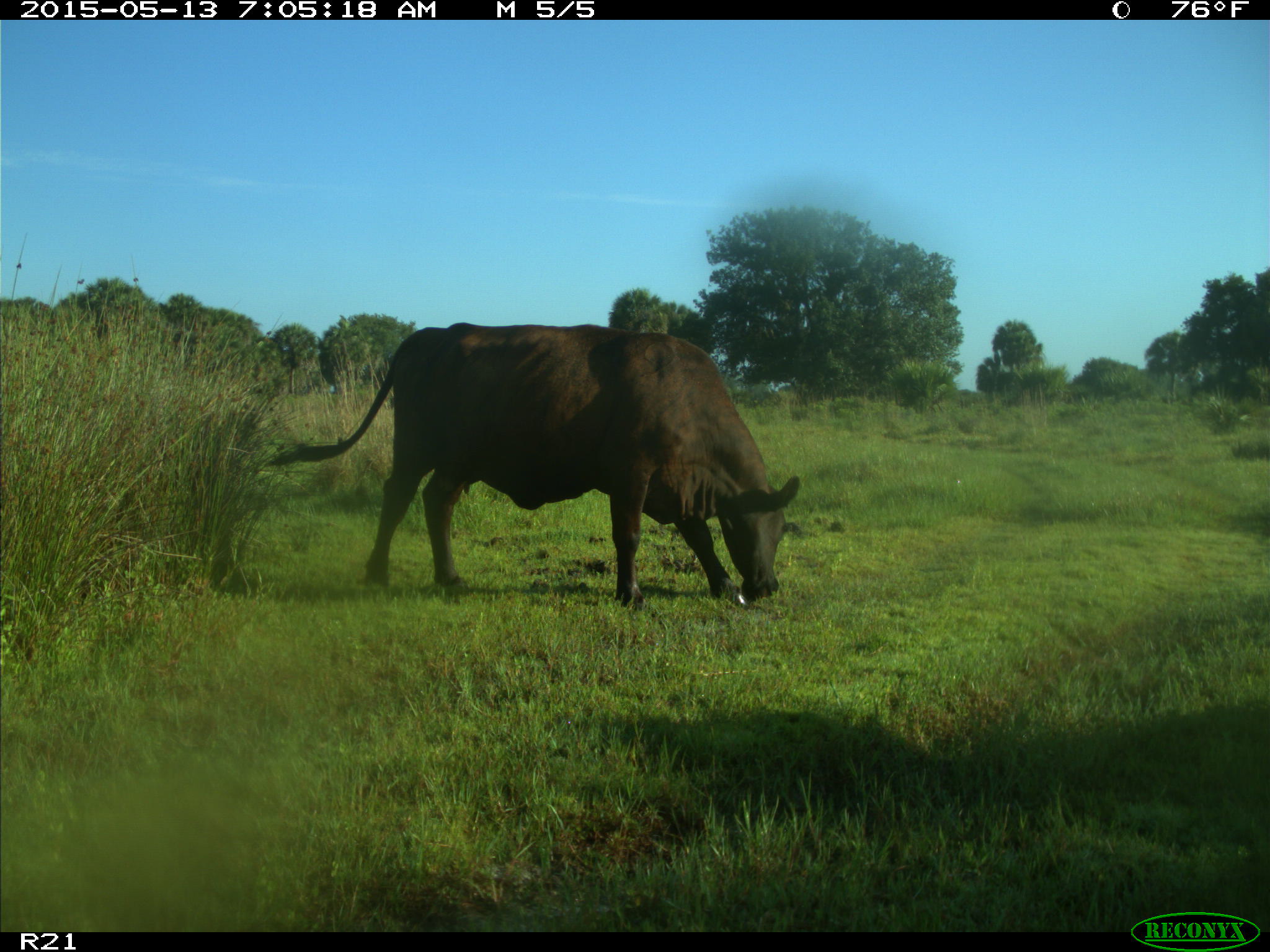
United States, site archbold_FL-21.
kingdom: Animalia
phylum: Chordata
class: Mammalia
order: Artiodactyla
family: Bovidae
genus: Bos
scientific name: Bos taurus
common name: domestic cow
Bos taurus (domestic cow).